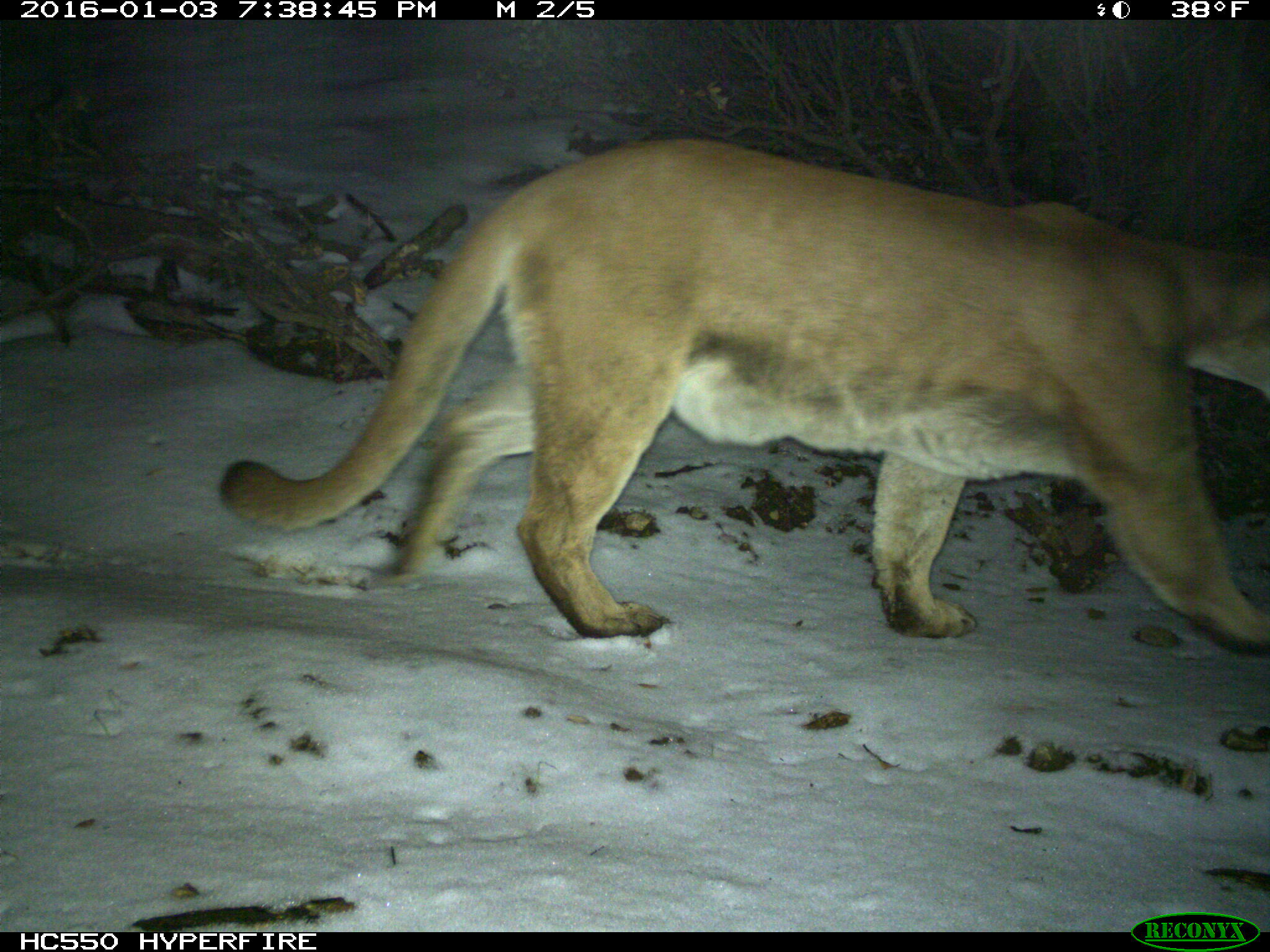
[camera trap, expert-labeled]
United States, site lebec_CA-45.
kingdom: Animalia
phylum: Chordata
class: Mammalia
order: Carnivora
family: Felidae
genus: Puma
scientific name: Puma concolor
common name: mountain lion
Puma concolor (mountain lion).